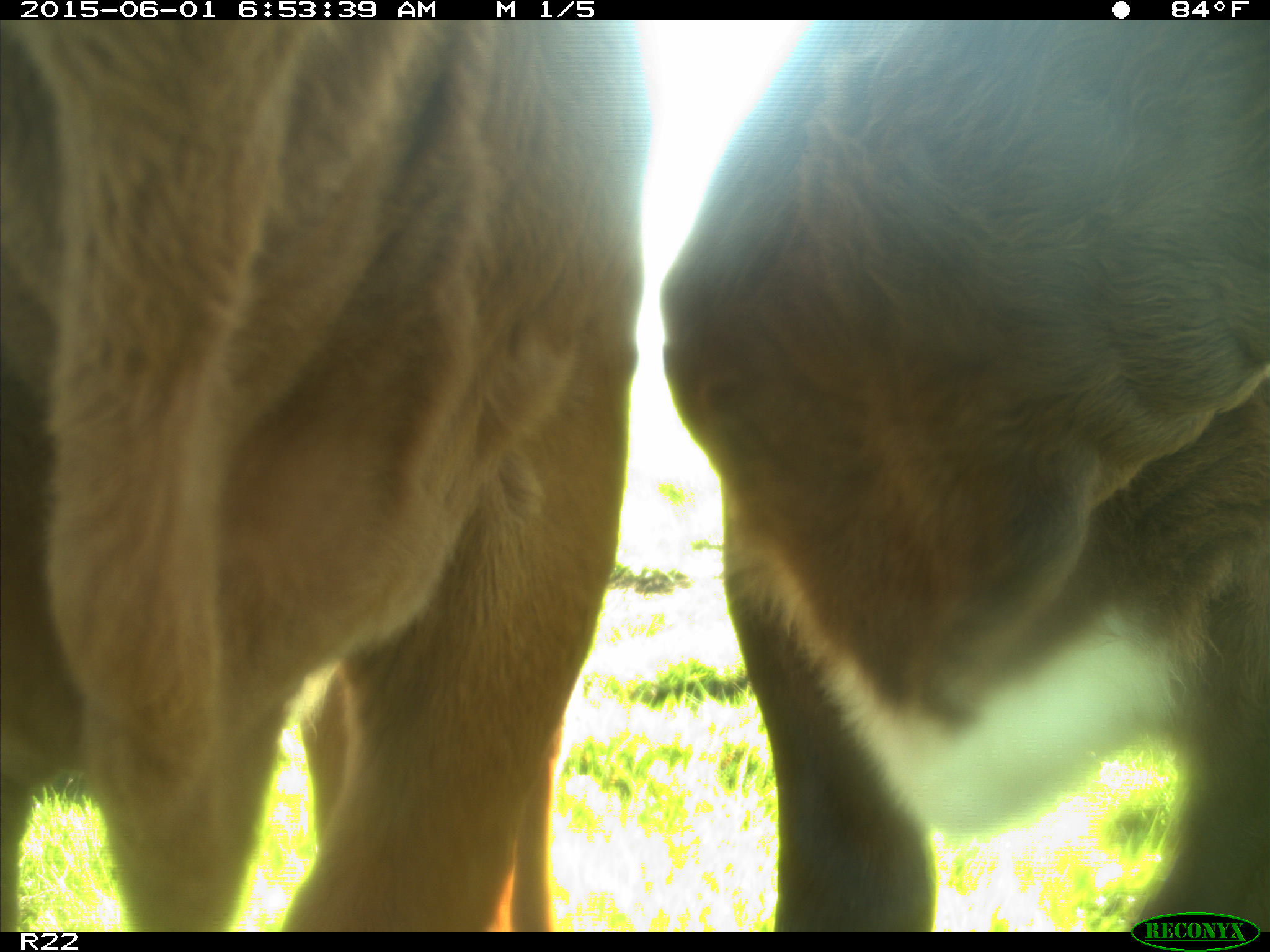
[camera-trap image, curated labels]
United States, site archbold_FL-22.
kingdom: Animalia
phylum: Chordata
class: Mammalia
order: Artiodactyla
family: Bovidae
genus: Bos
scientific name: Bos taurus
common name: domestic cow